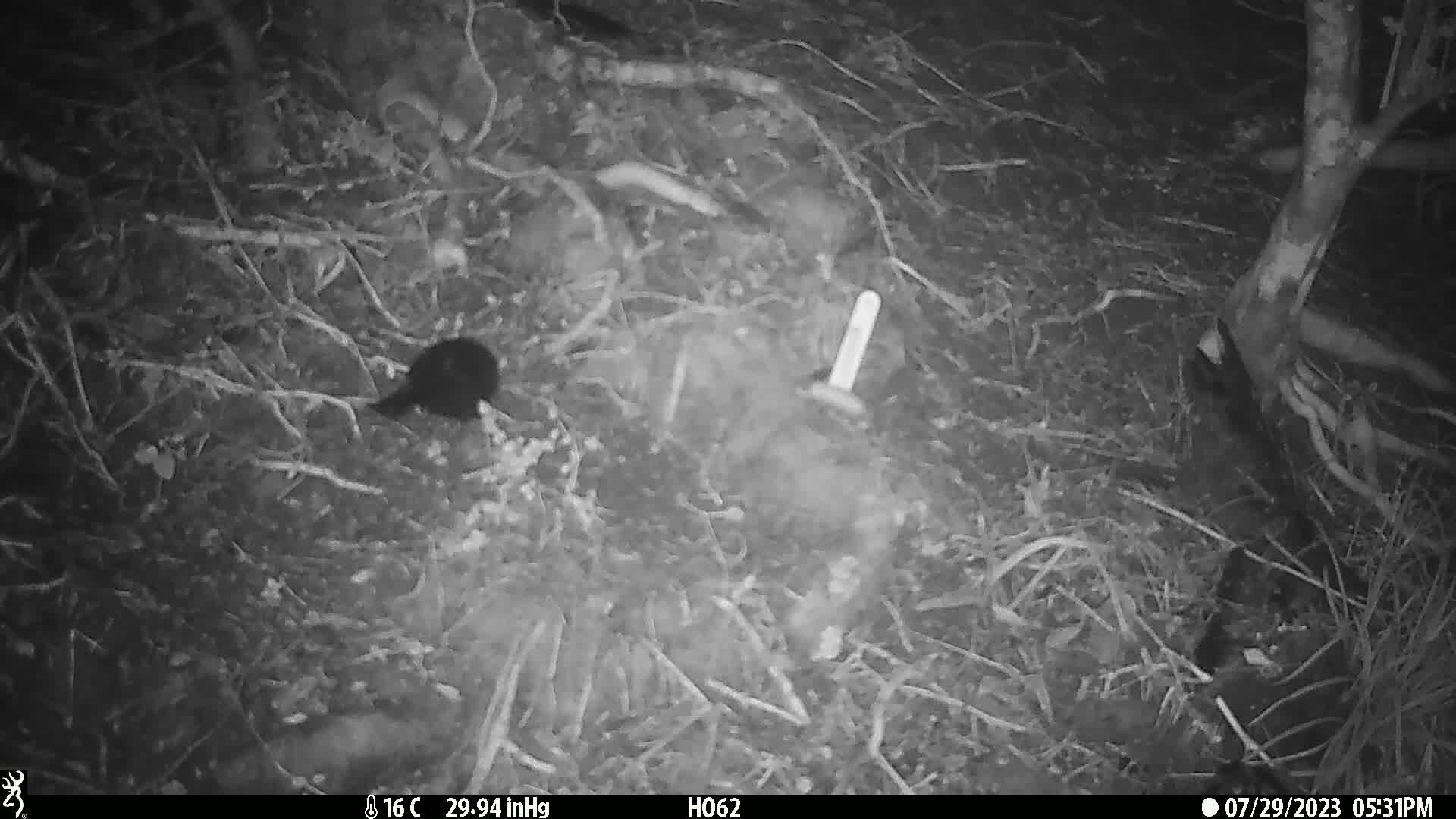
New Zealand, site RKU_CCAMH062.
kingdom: Animalia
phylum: Chordata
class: Aves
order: Passeriformes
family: Turdidae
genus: Turdus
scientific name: Turdus merula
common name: eurasian blackbird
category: blackbird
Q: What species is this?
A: Blackbird (eurasian blackbird) (Turdus merula).